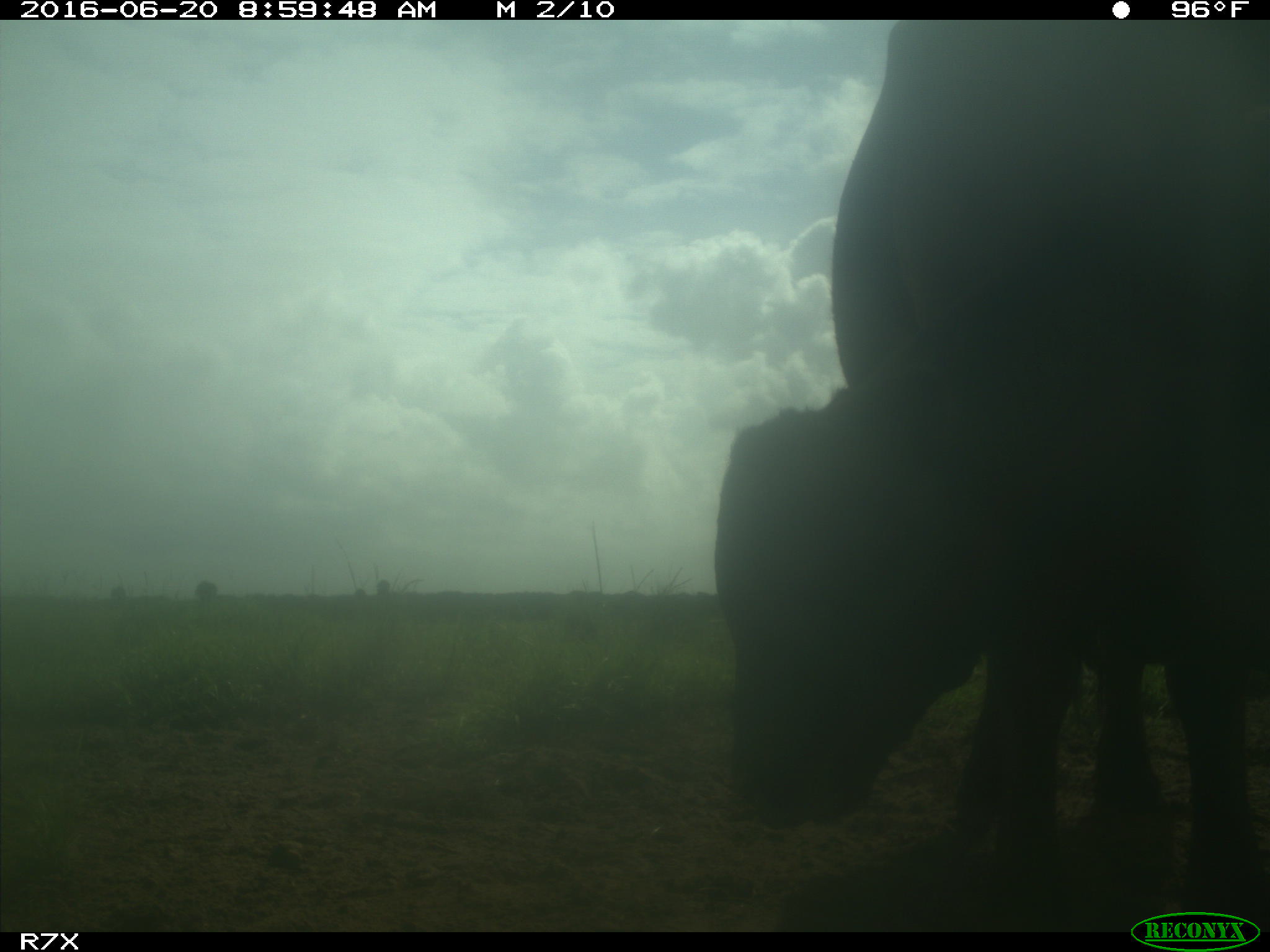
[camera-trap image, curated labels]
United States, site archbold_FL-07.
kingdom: Animalia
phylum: Chordata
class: Mammalia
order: Artiodactyla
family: Bovidae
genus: Bos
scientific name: Bos taurus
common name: domestic cow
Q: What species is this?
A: Bos taurus (domestic cow).